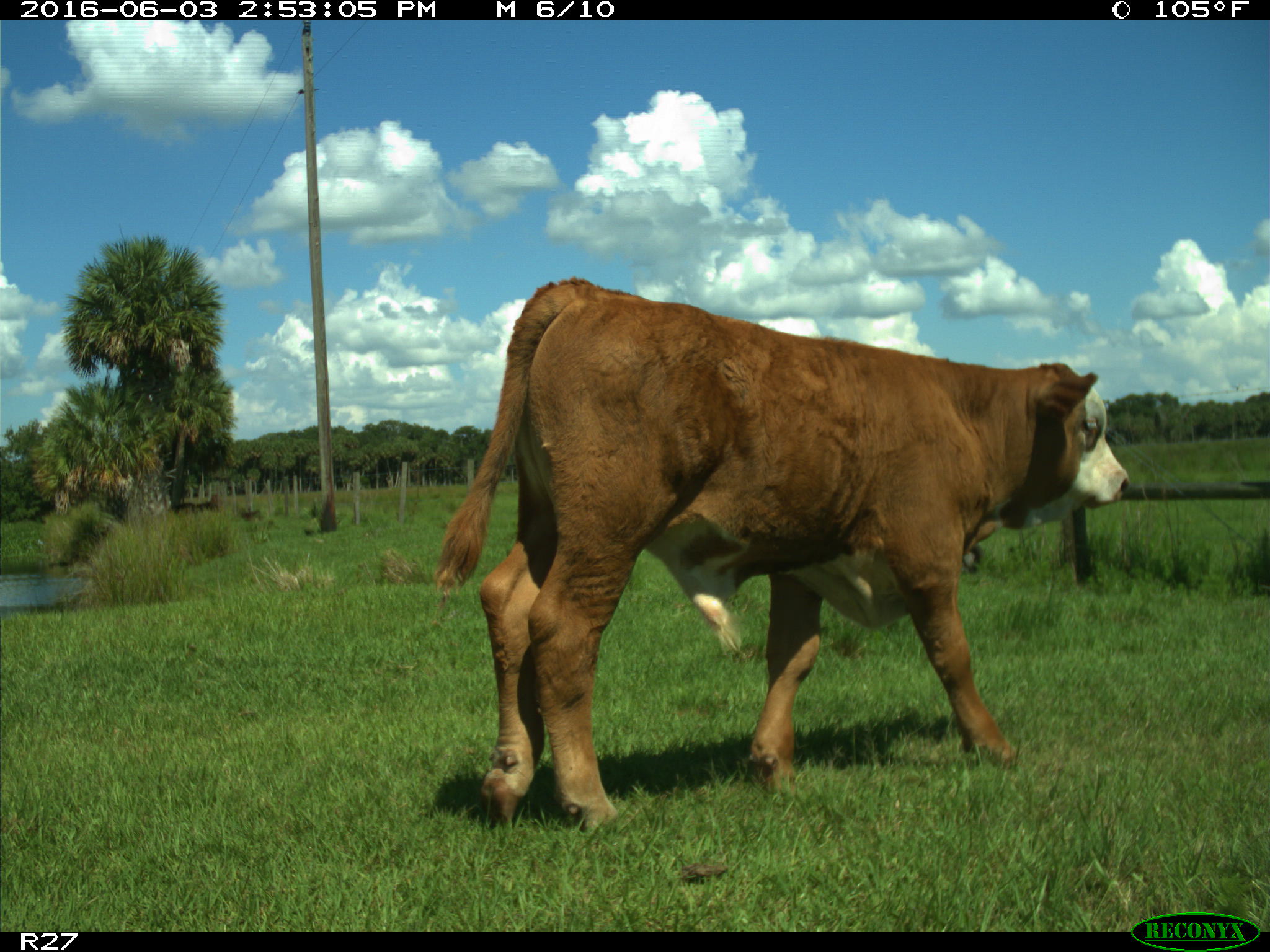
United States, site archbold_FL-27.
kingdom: Animalia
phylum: Chordata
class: Mammalia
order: Artiodactyla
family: Bovidae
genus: Bos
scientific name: Bos taurus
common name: domestic cow